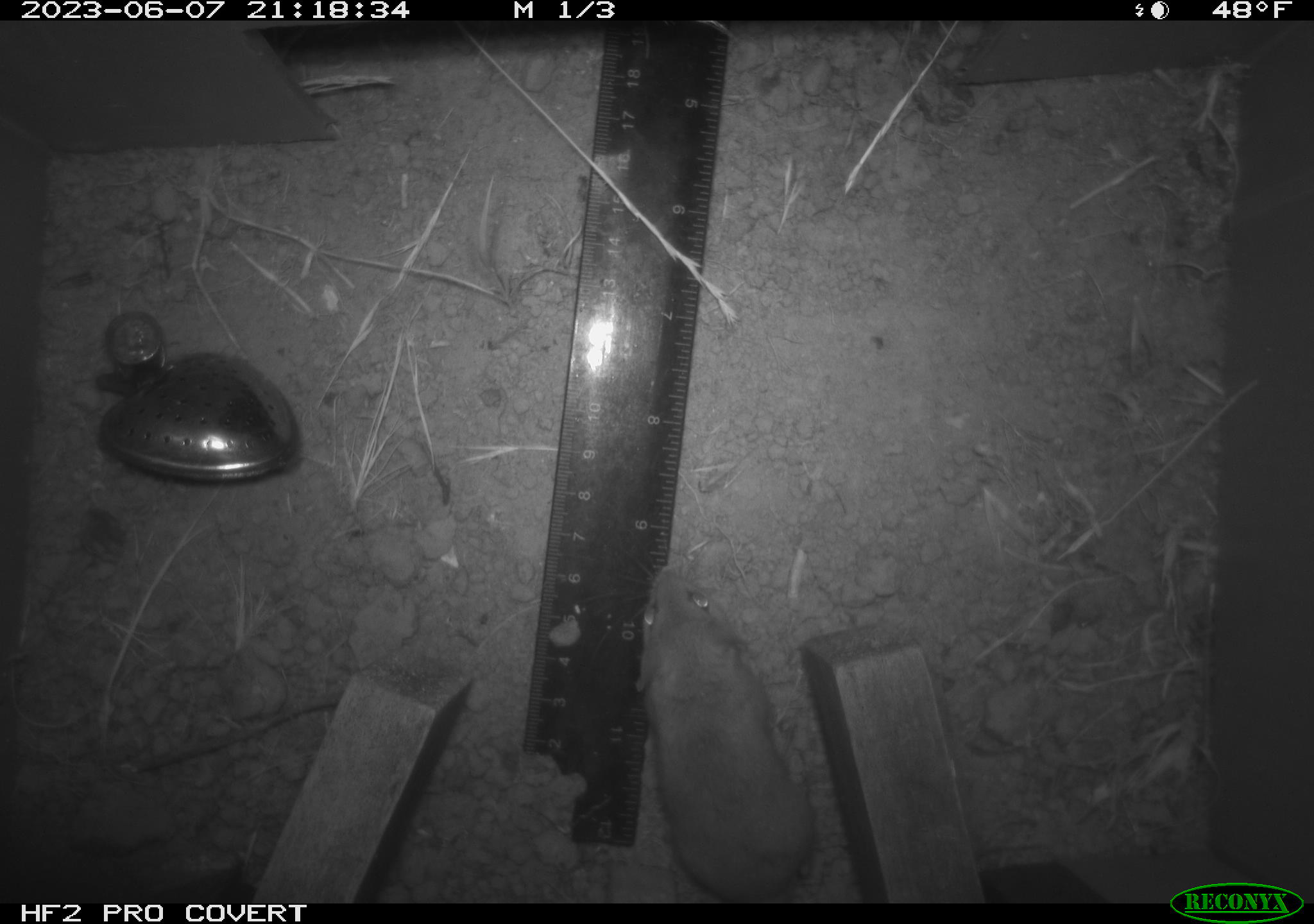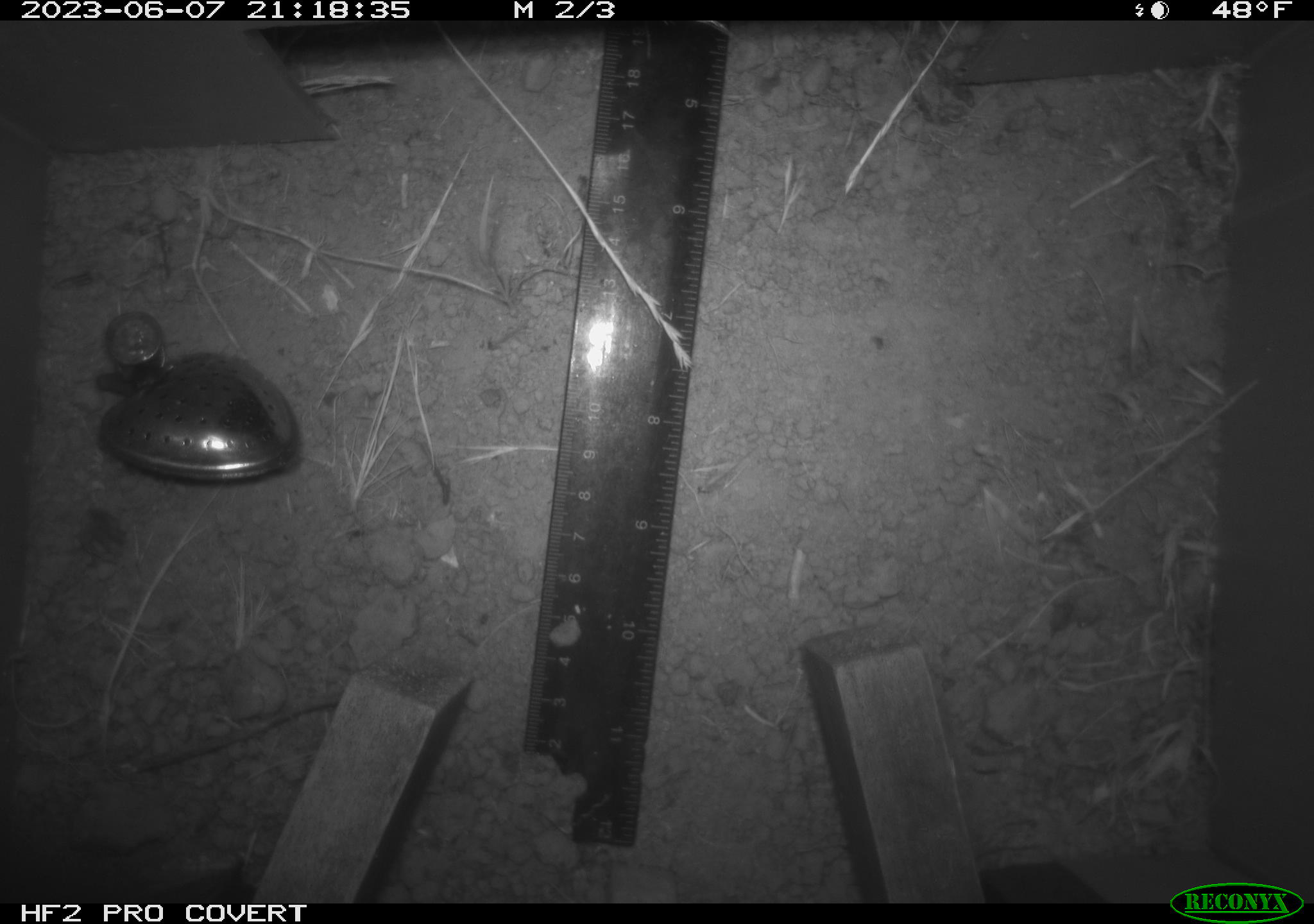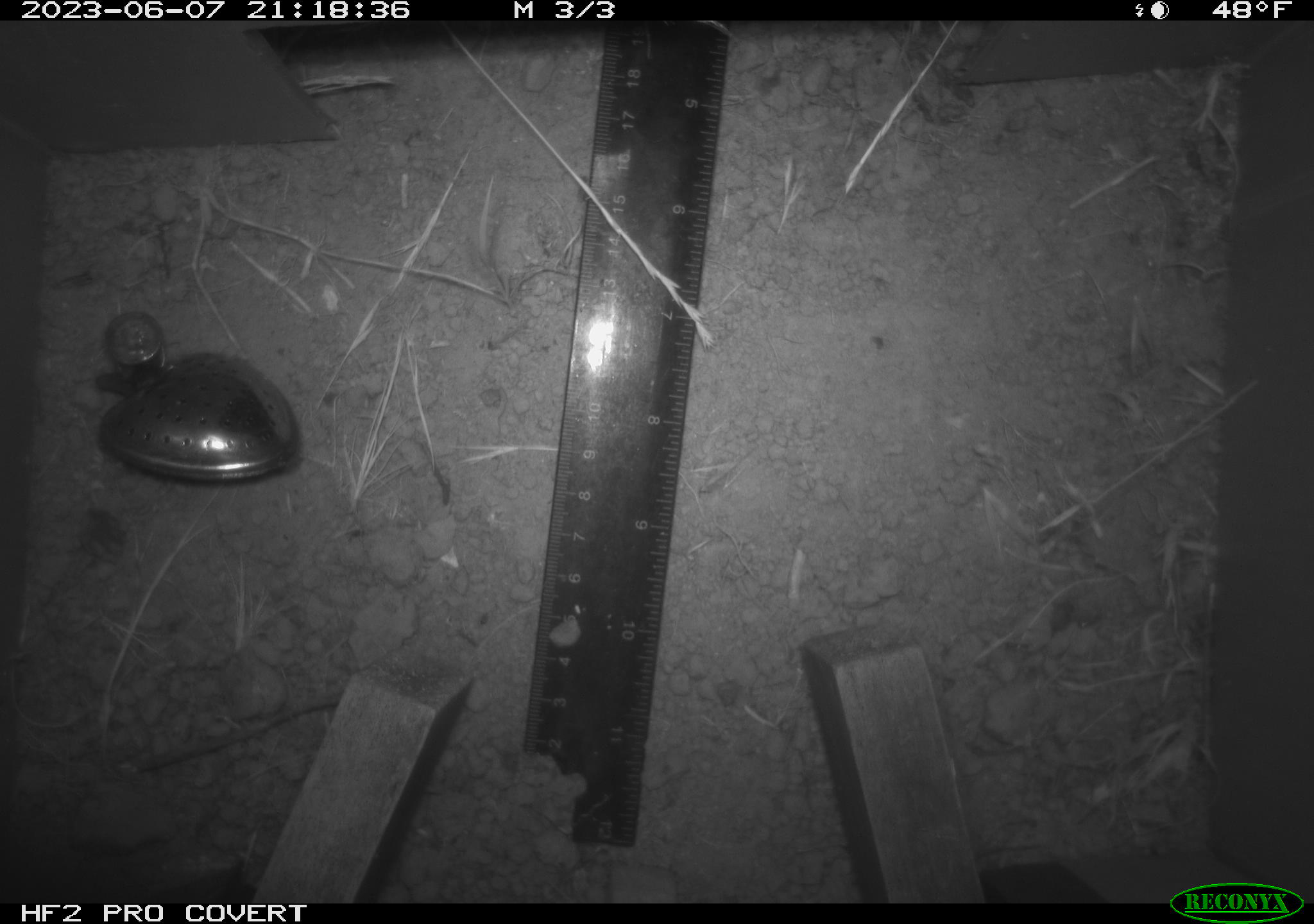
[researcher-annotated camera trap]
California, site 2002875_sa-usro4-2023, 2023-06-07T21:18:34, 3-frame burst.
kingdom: Animalia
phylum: Chordata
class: Mammalia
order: Rodentia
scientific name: Rodentia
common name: mouse species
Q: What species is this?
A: Mouse species (Rodentia).